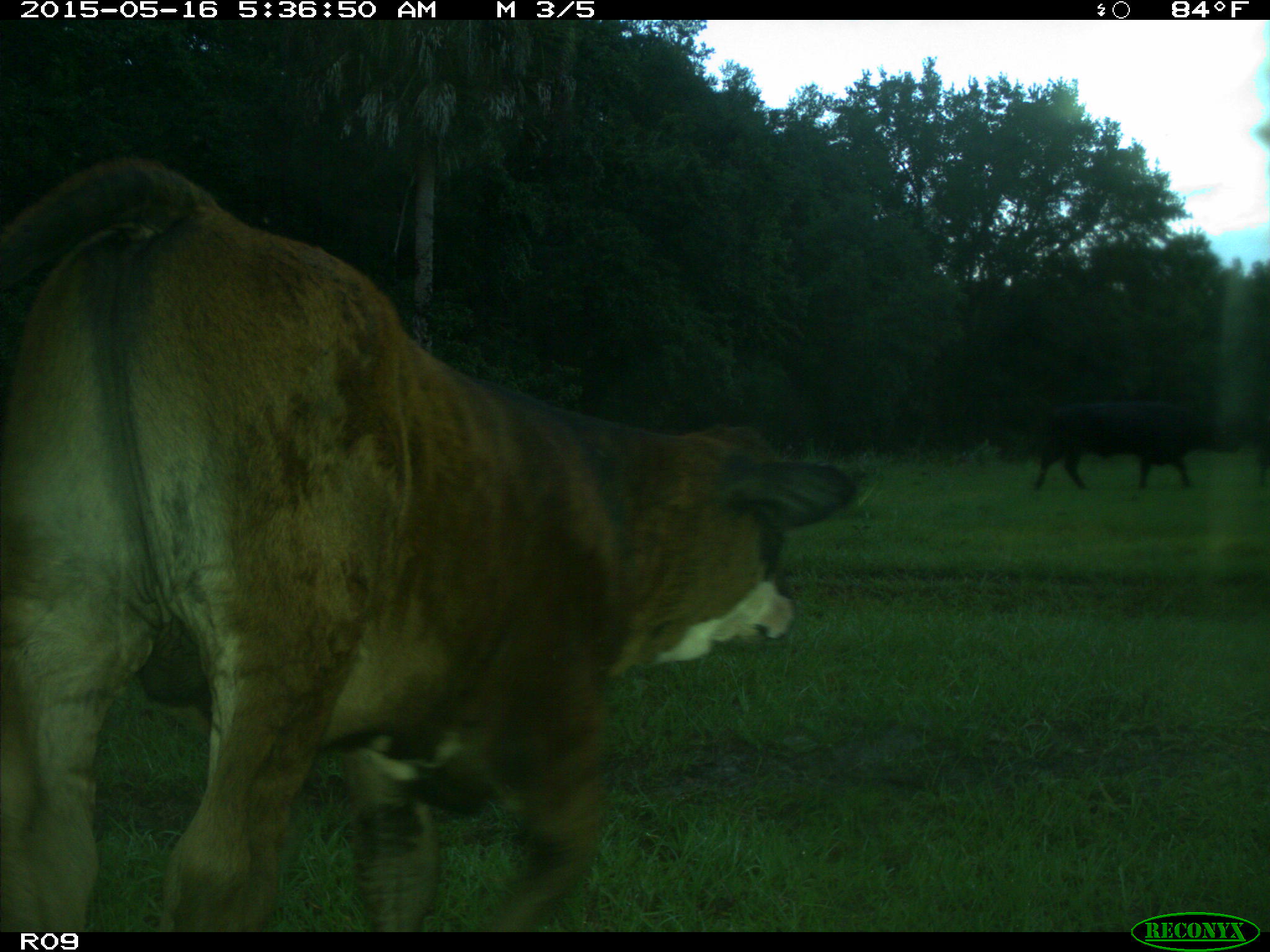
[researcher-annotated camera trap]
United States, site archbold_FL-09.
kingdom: Animalia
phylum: Chordata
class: Mammalia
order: Artiodactyla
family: Bovidae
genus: Bos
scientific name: Bos taurus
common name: domestic cow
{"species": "Bos taurus (domestic cow)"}